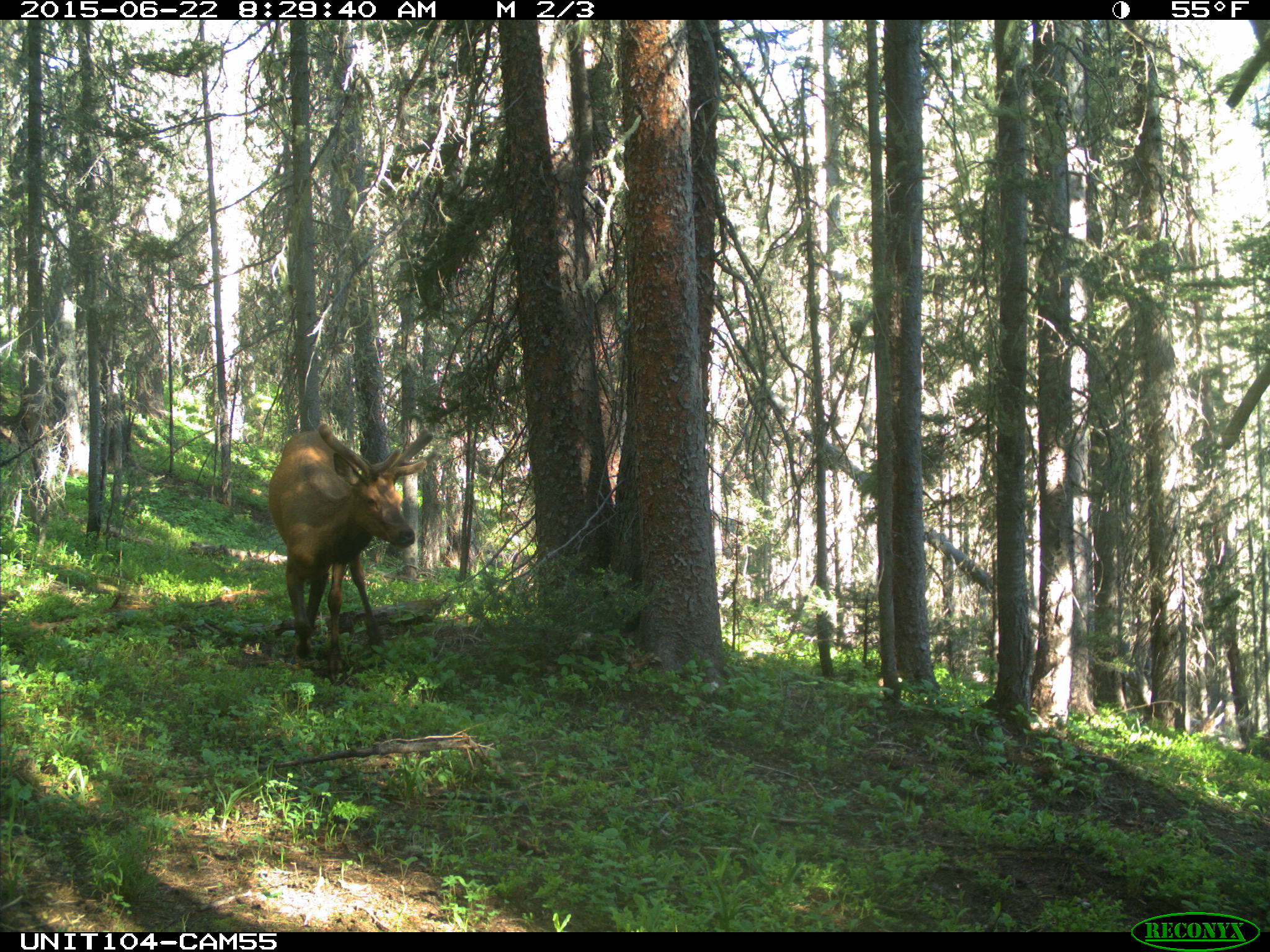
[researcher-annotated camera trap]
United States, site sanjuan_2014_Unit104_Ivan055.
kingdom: Animalia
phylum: Chordata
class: Mammalia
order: Artiodactyla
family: Cervidae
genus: Cervus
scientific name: Cervus elaphus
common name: red deer